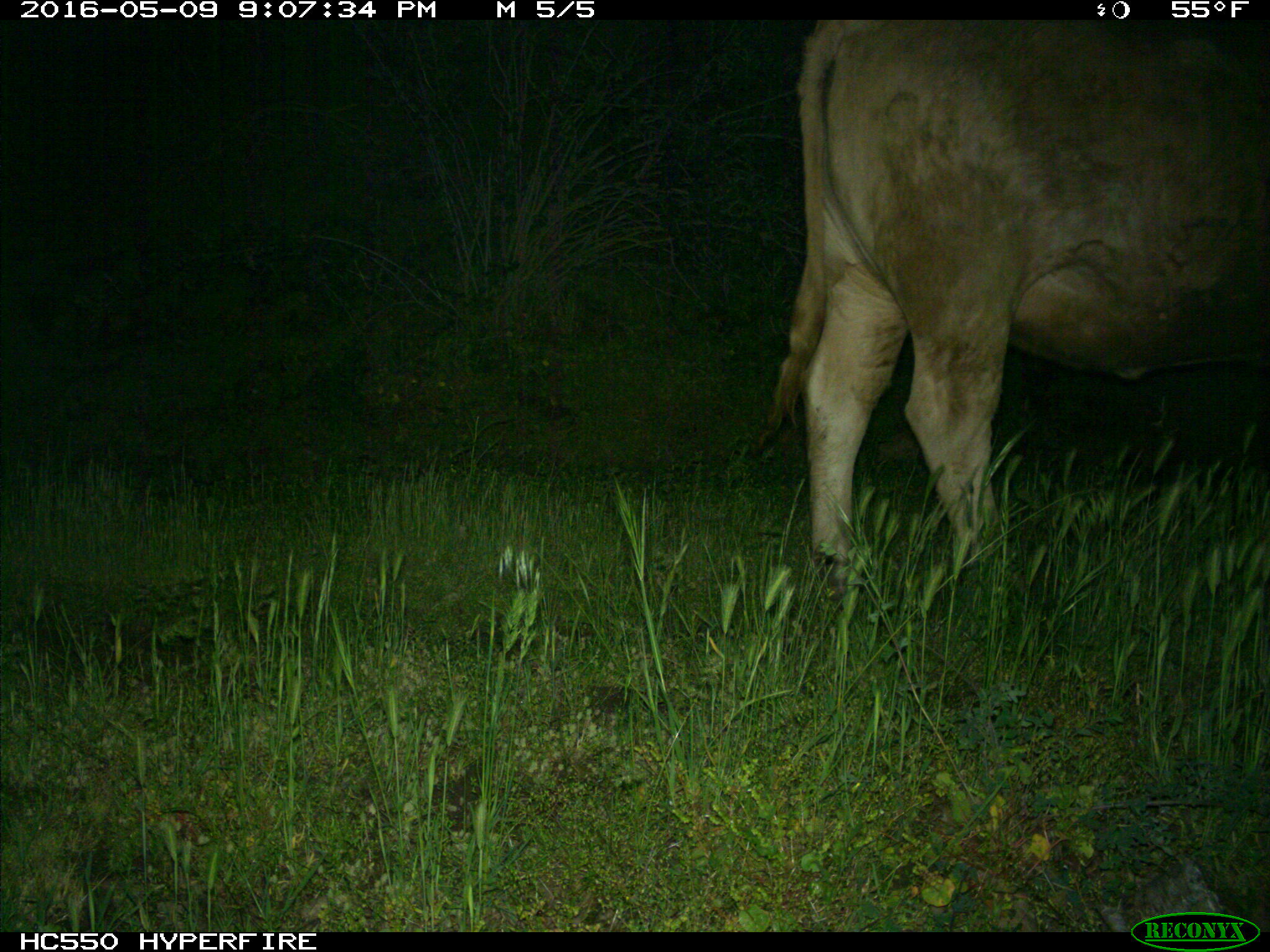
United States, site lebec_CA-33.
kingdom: Animalia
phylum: Chordata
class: Mammalia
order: Artiodactyla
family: Bovidae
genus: Bos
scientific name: Bos taurus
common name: domestic cow